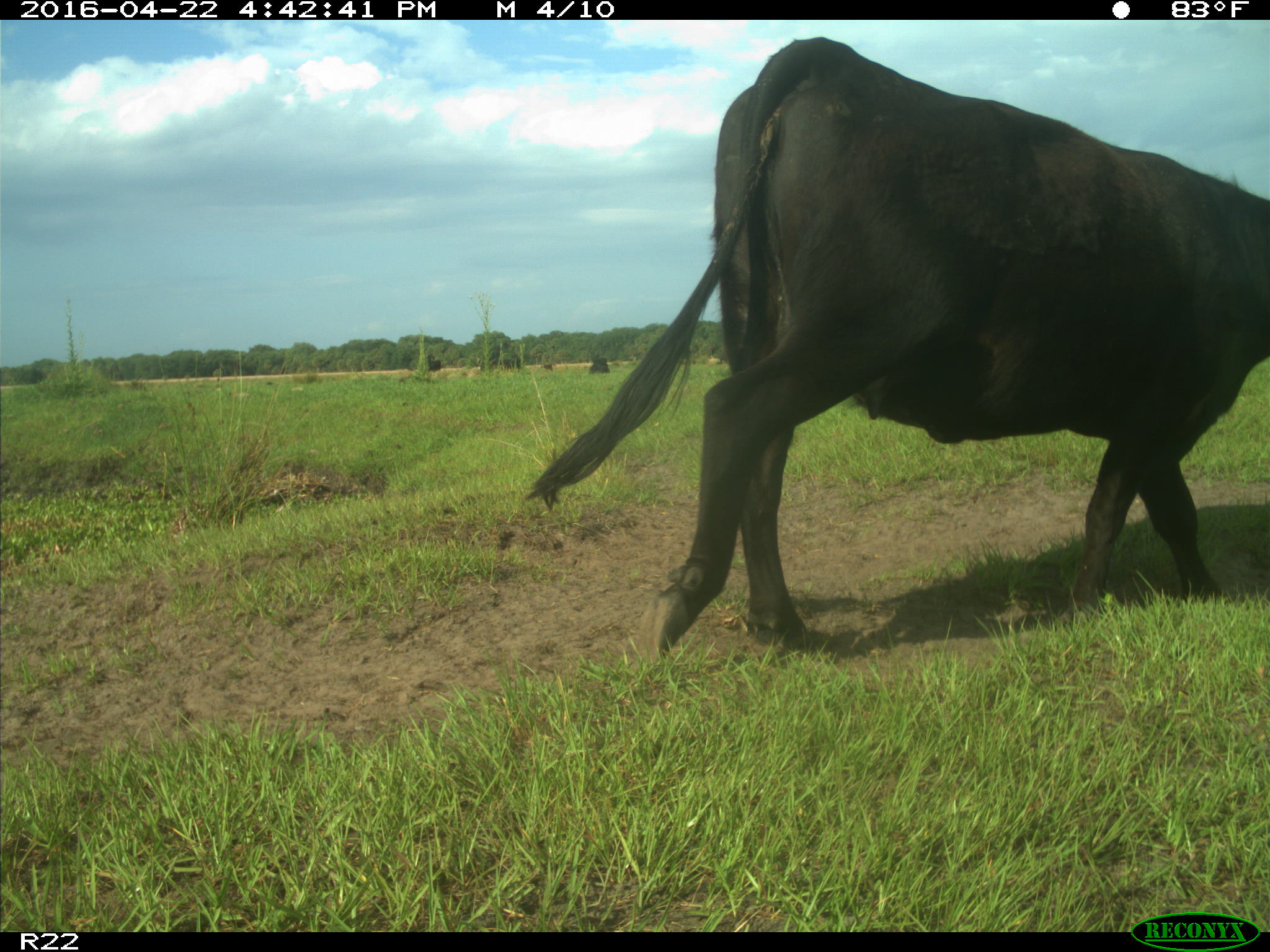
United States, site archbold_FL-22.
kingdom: Animalia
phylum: Chordata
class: Mammalia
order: Artiodactyla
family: Bovidae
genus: Bos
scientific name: Bos taurus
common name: domestic cow